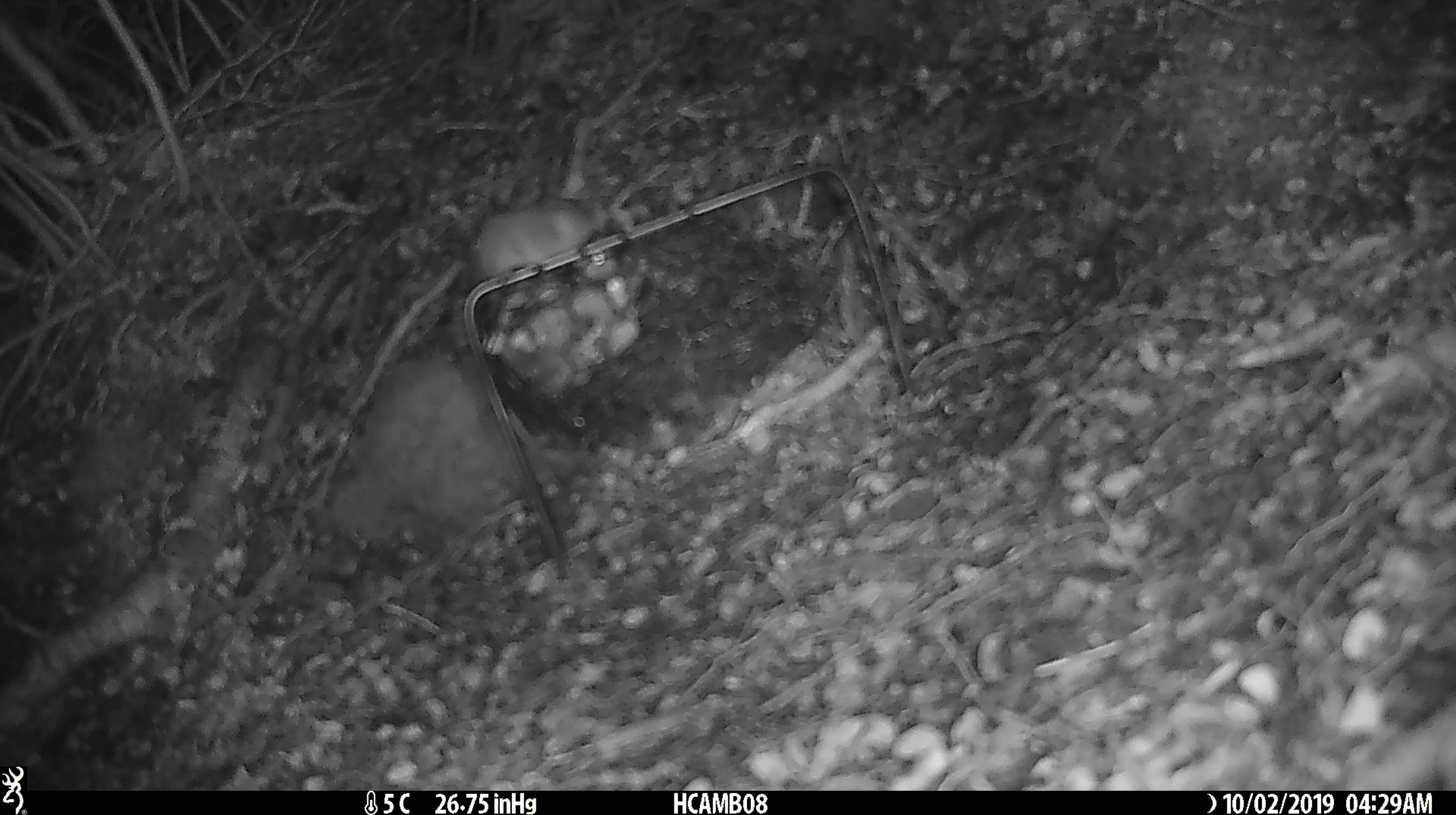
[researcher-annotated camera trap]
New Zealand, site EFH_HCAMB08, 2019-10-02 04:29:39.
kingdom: Animalia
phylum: Chordata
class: Mammalia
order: Rodentia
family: Muridae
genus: Mus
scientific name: Mus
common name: mouse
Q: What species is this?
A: Mouse (Mus).